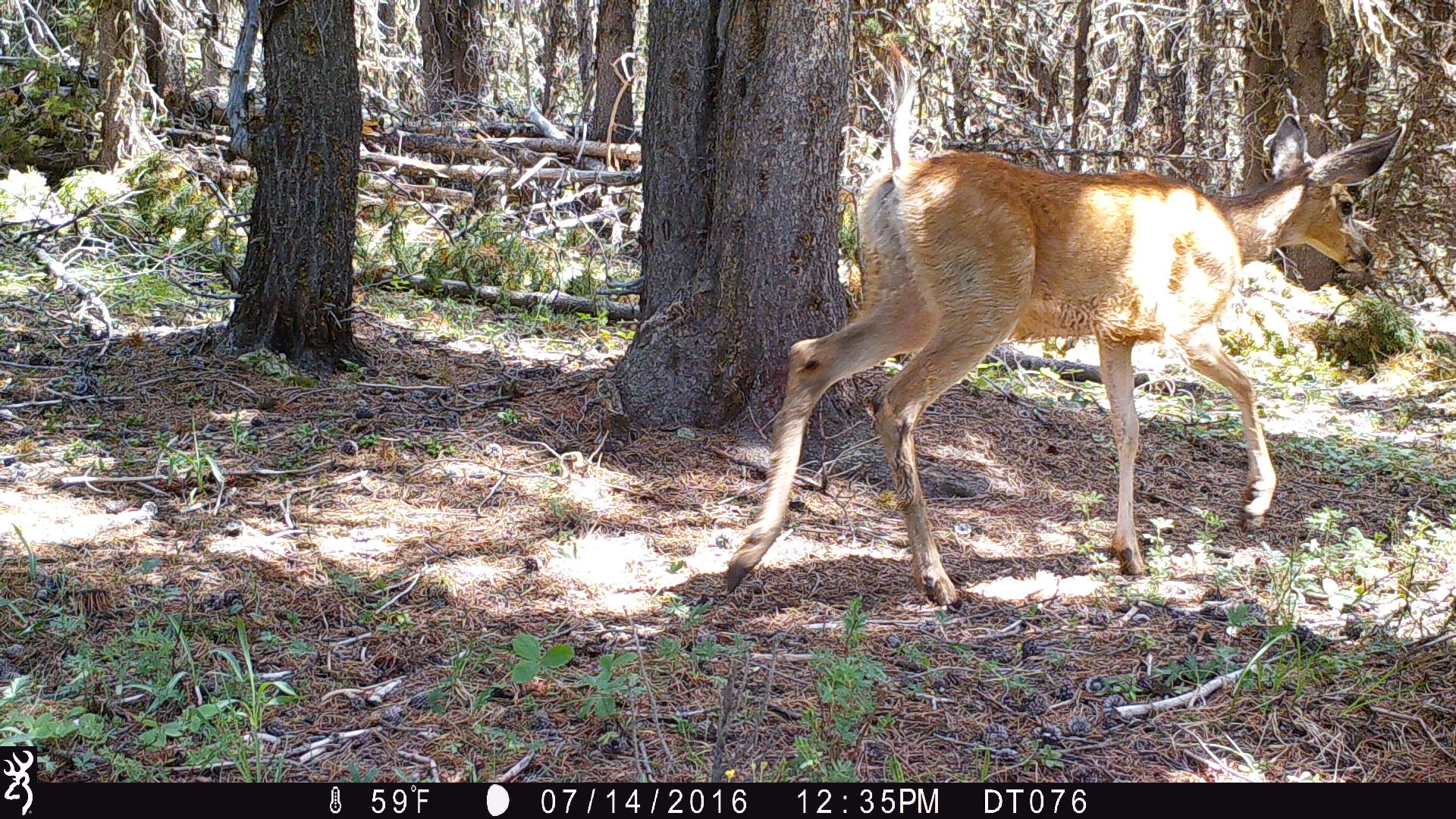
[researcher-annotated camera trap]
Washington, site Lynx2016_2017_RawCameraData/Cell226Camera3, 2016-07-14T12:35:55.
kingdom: Animalia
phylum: Chordata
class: Mammalia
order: Artiodactyla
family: Cervidae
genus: Odocoileus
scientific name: Odocoileus hemionus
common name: mule deer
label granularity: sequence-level